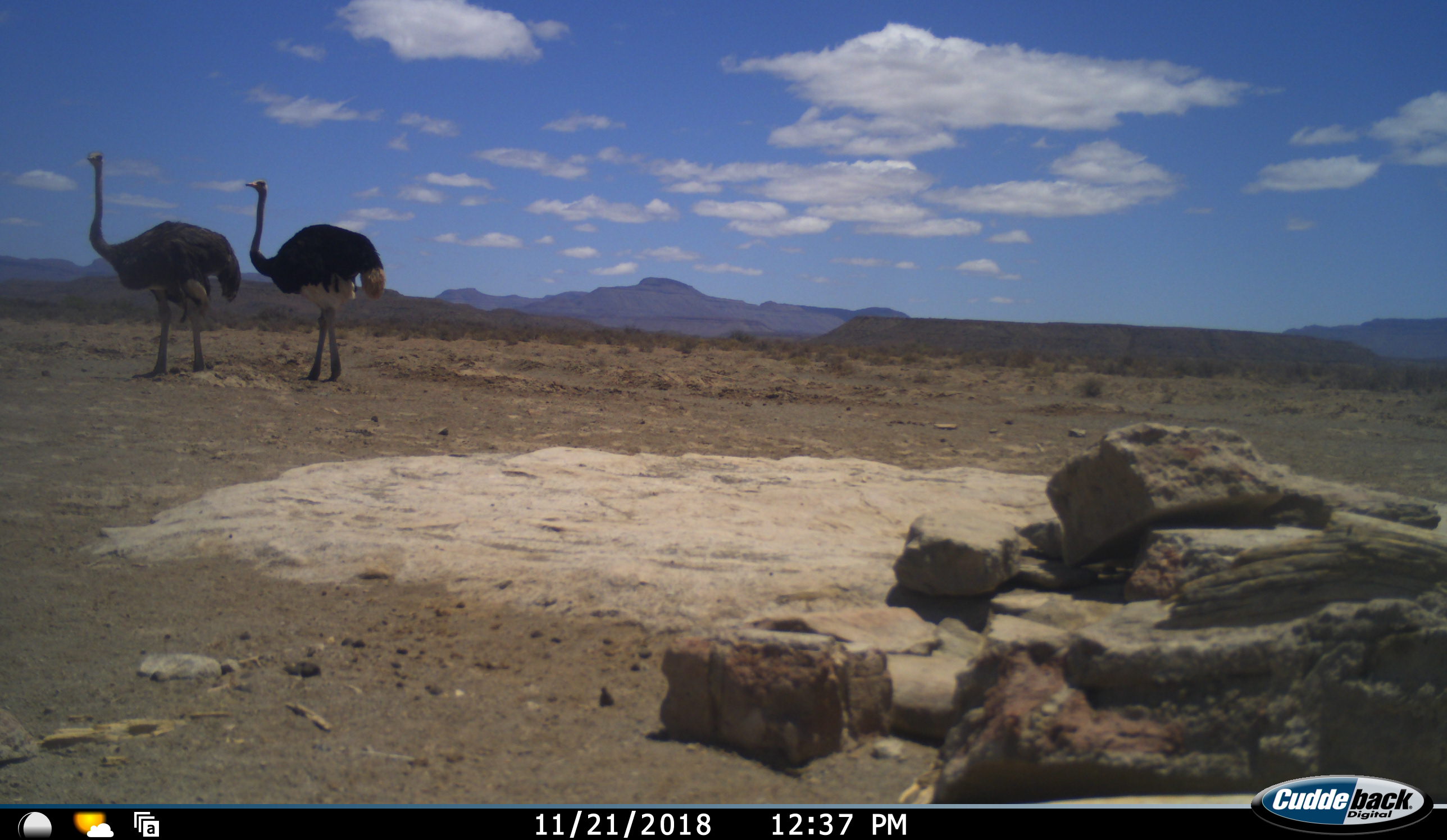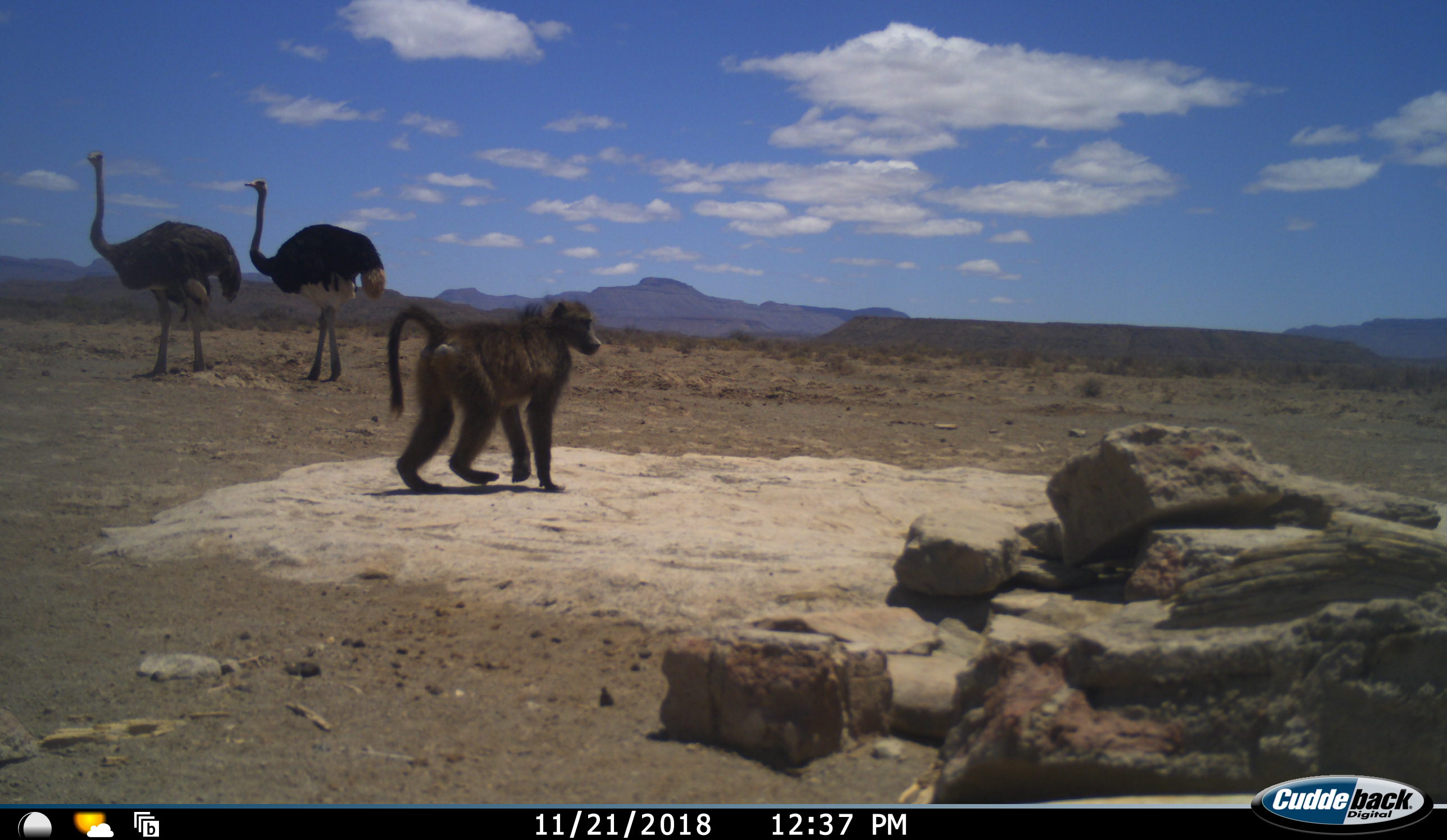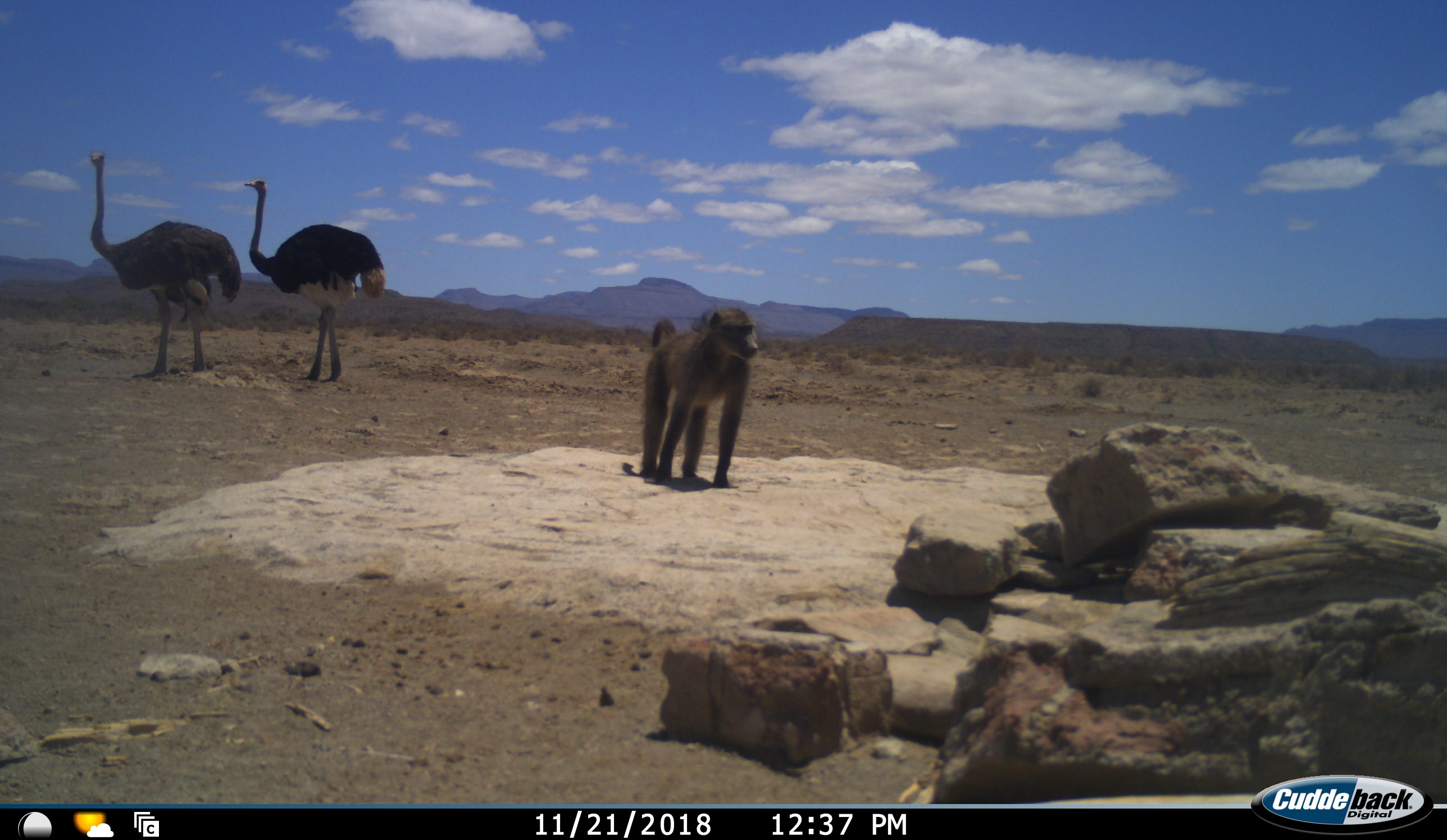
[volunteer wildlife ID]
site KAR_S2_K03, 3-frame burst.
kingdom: Animalia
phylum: Chordata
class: Mammalia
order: Primates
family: Cercopithecidae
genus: Papio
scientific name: Papio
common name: baboon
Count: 1.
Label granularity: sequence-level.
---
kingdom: Animalia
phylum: Chordata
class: Aves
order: Struthioniformes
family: Struthionidae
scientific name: Struthionidae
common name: ostrich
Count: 2.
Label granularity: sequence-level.